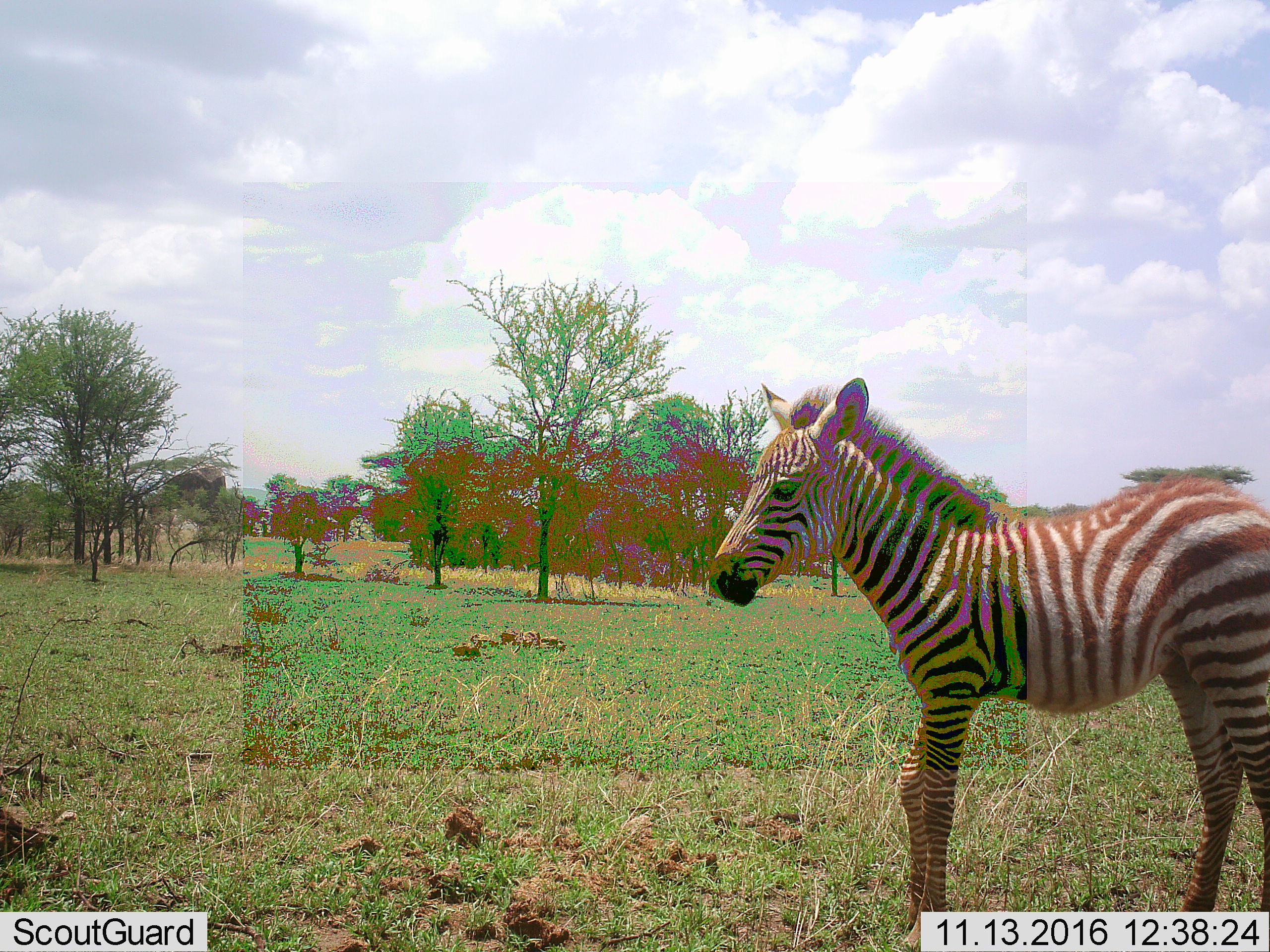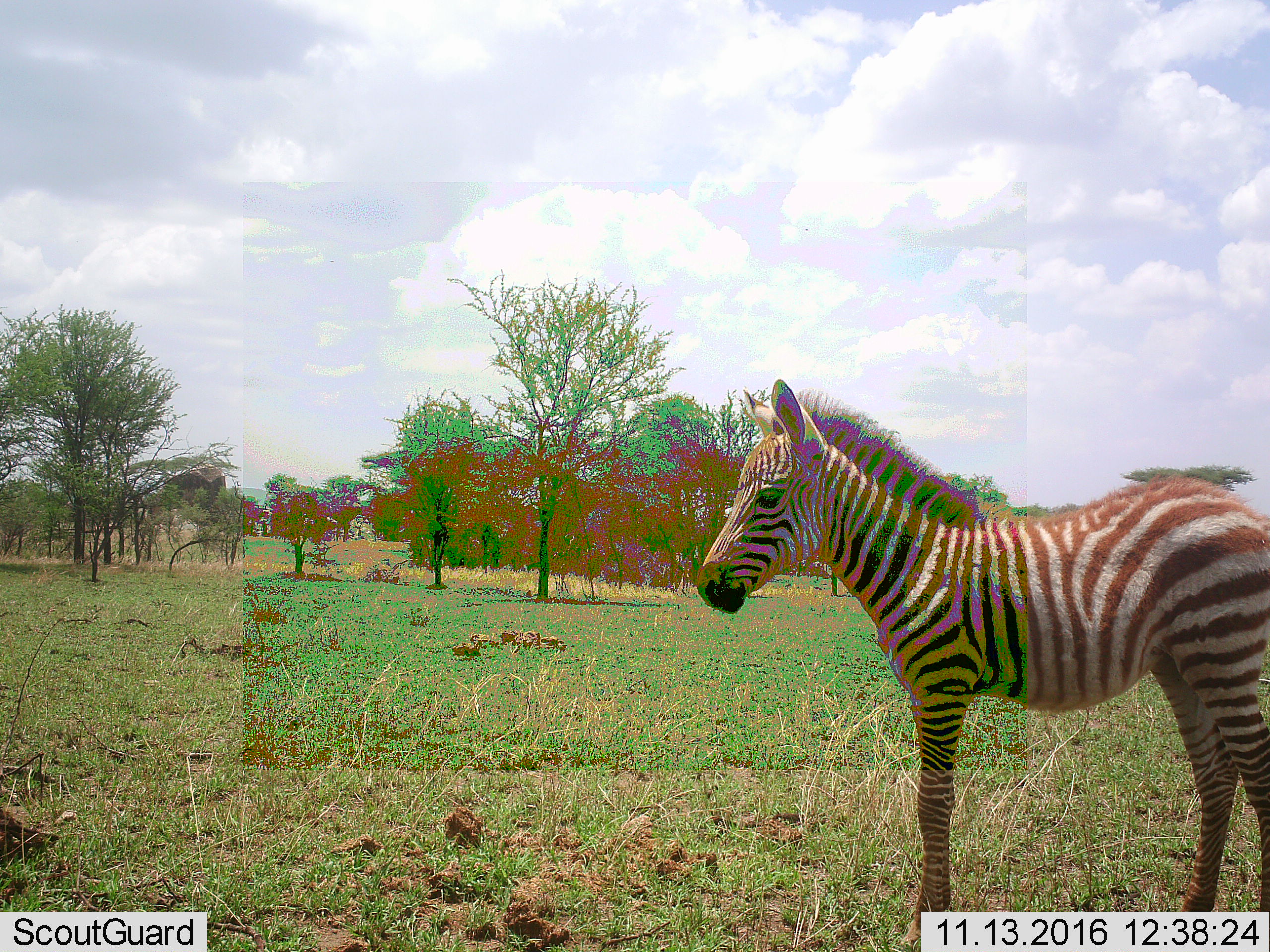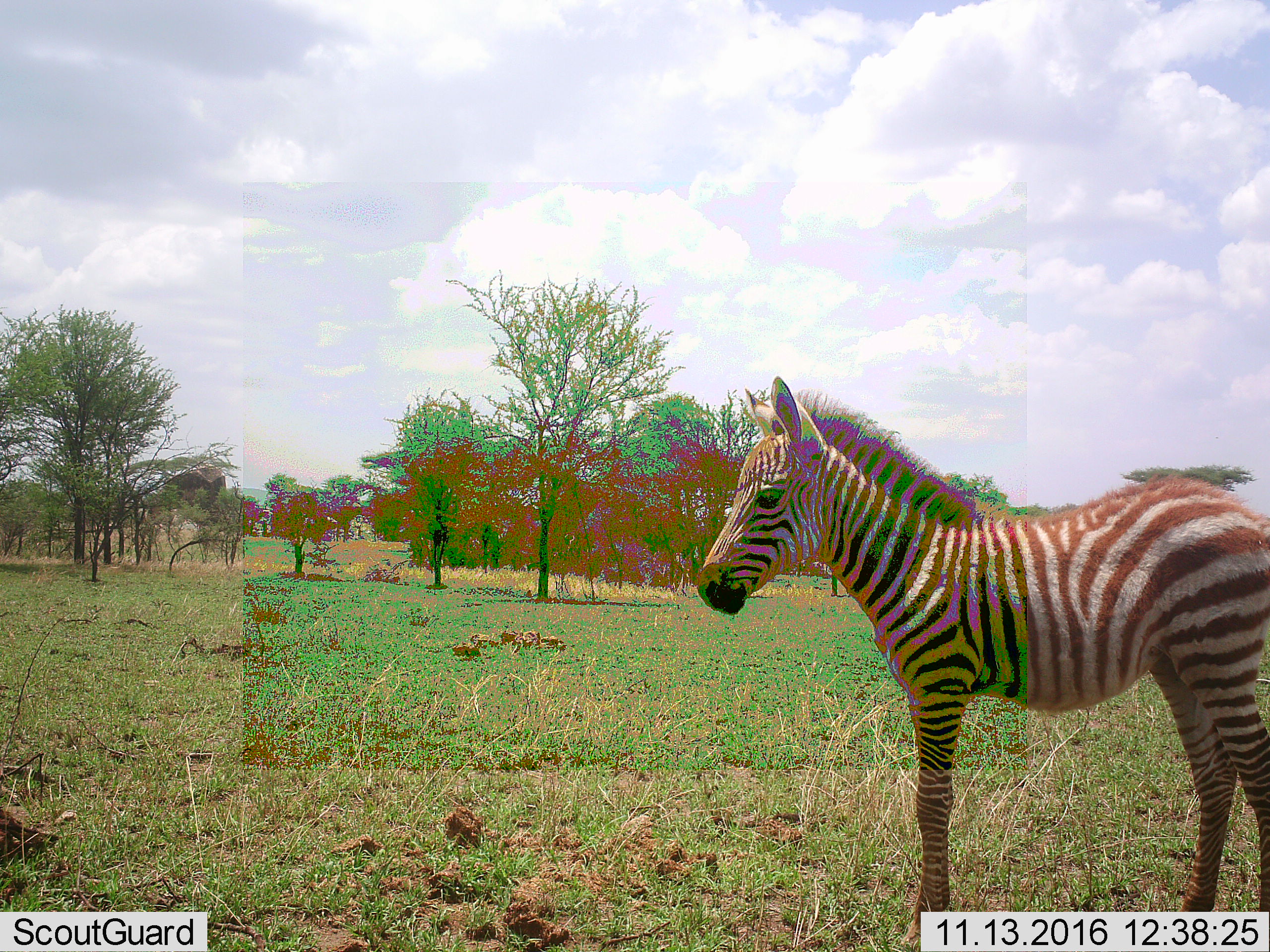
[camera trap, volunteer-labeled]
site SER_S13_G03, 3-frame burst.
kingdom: Animalia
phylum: Chordata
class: Mammalia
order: Perissodactyla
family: Equidae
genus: Equus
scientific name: Equus quagga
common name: plains zebra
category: zebraplains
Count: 1.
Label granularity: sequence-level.